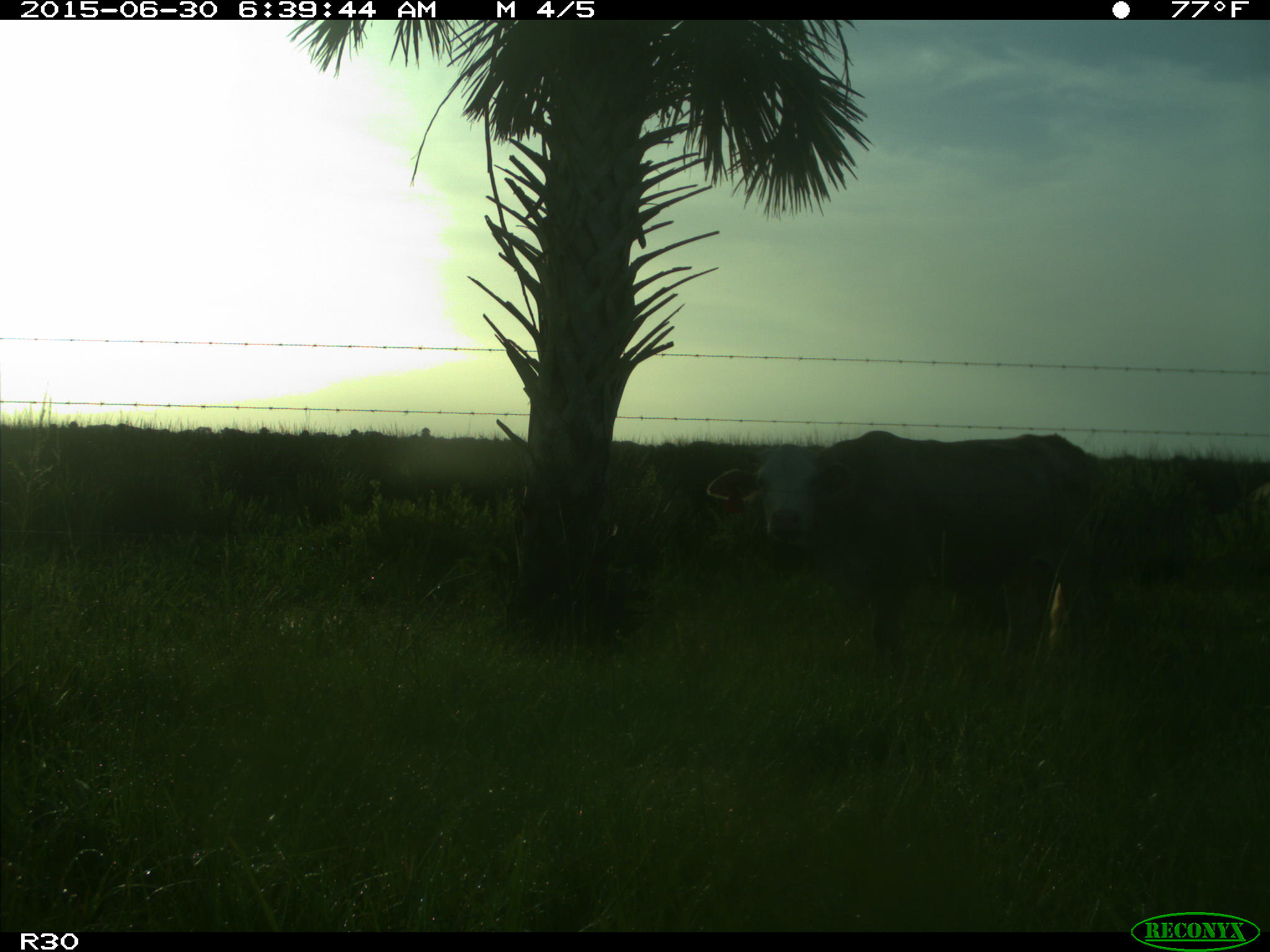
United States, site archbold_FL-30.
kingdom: Animalia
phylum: Chordata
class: Mammalia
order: Artiodactyla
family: Bovidae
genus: Bos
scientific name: Bos taurus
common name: domestic cow